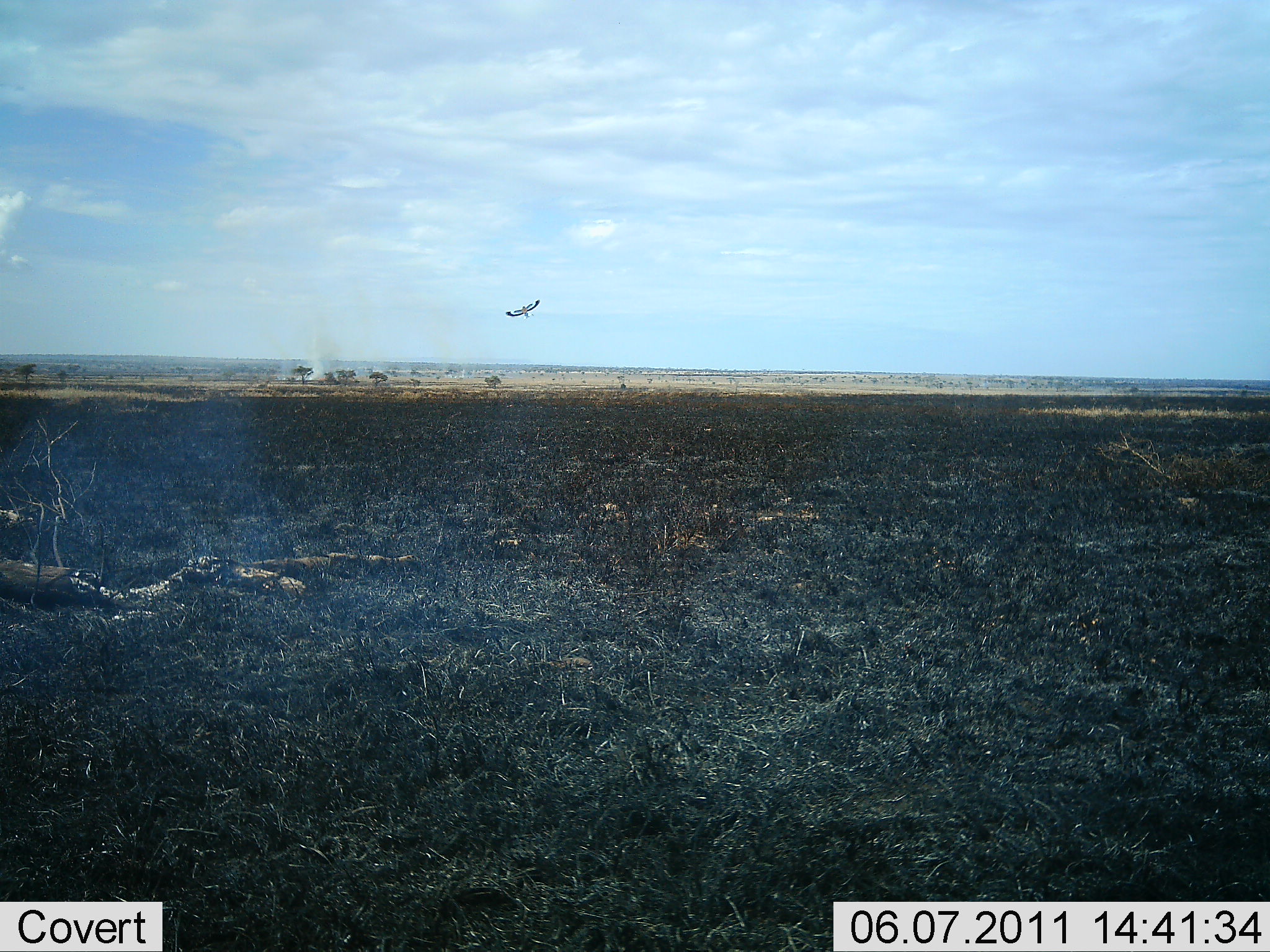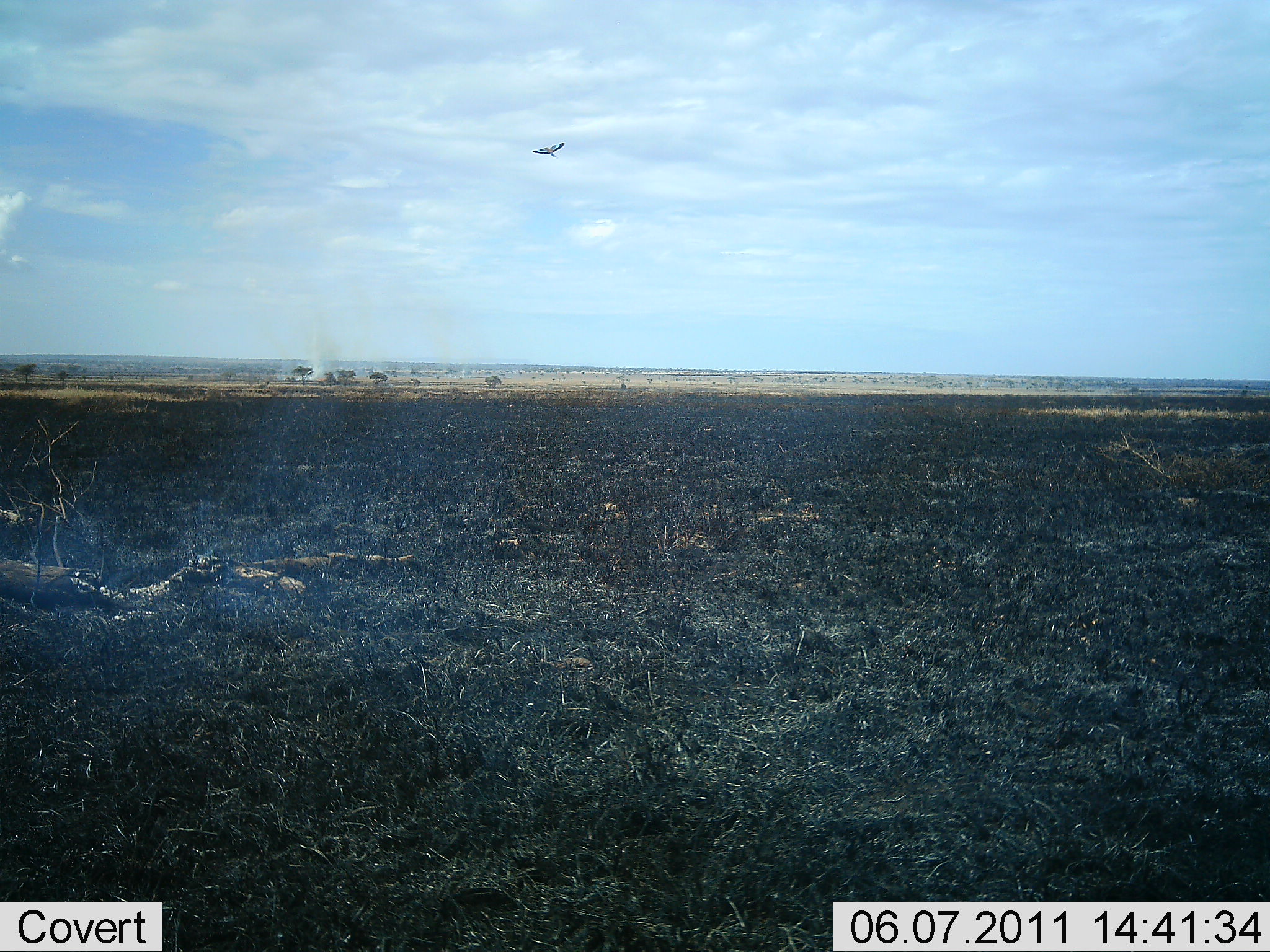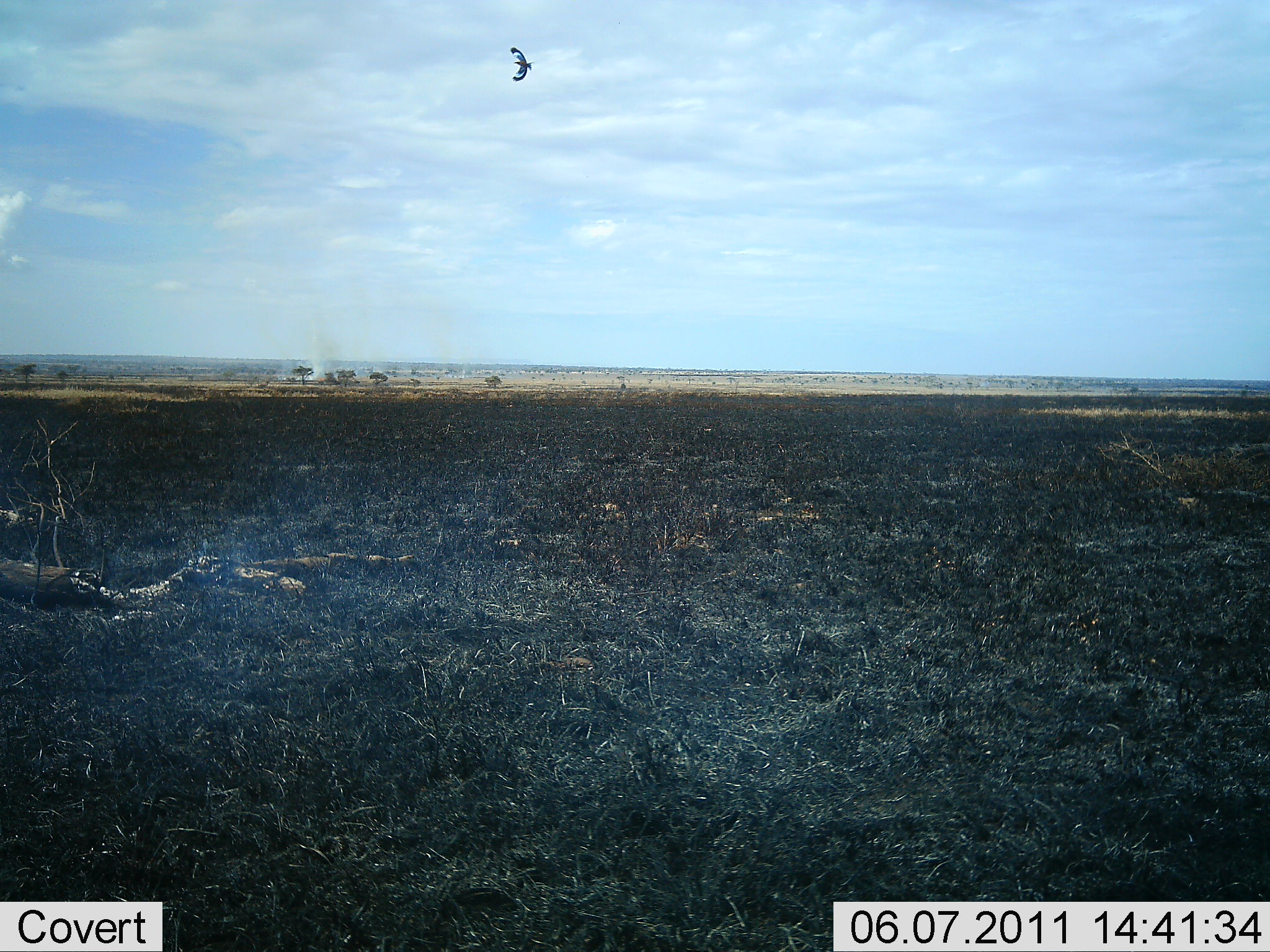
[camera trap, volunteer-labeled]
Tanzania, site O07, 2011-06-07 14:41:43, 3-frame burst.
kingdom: Animalia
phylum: Chordata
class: Aves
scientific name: Aves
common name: bird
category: otherbird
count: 1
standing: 0%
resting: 0%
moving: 100%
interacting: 0%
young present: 0%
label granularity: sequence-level